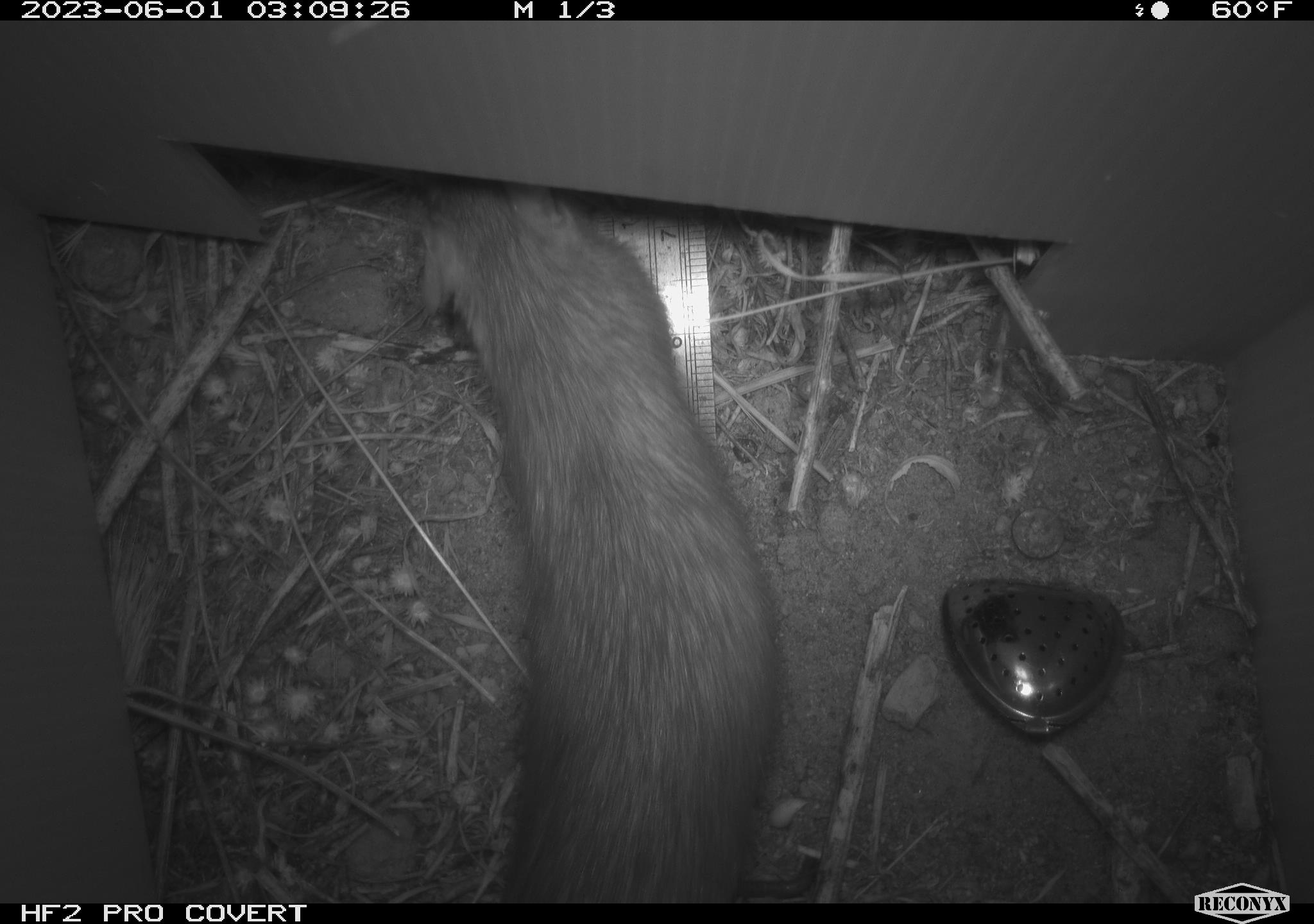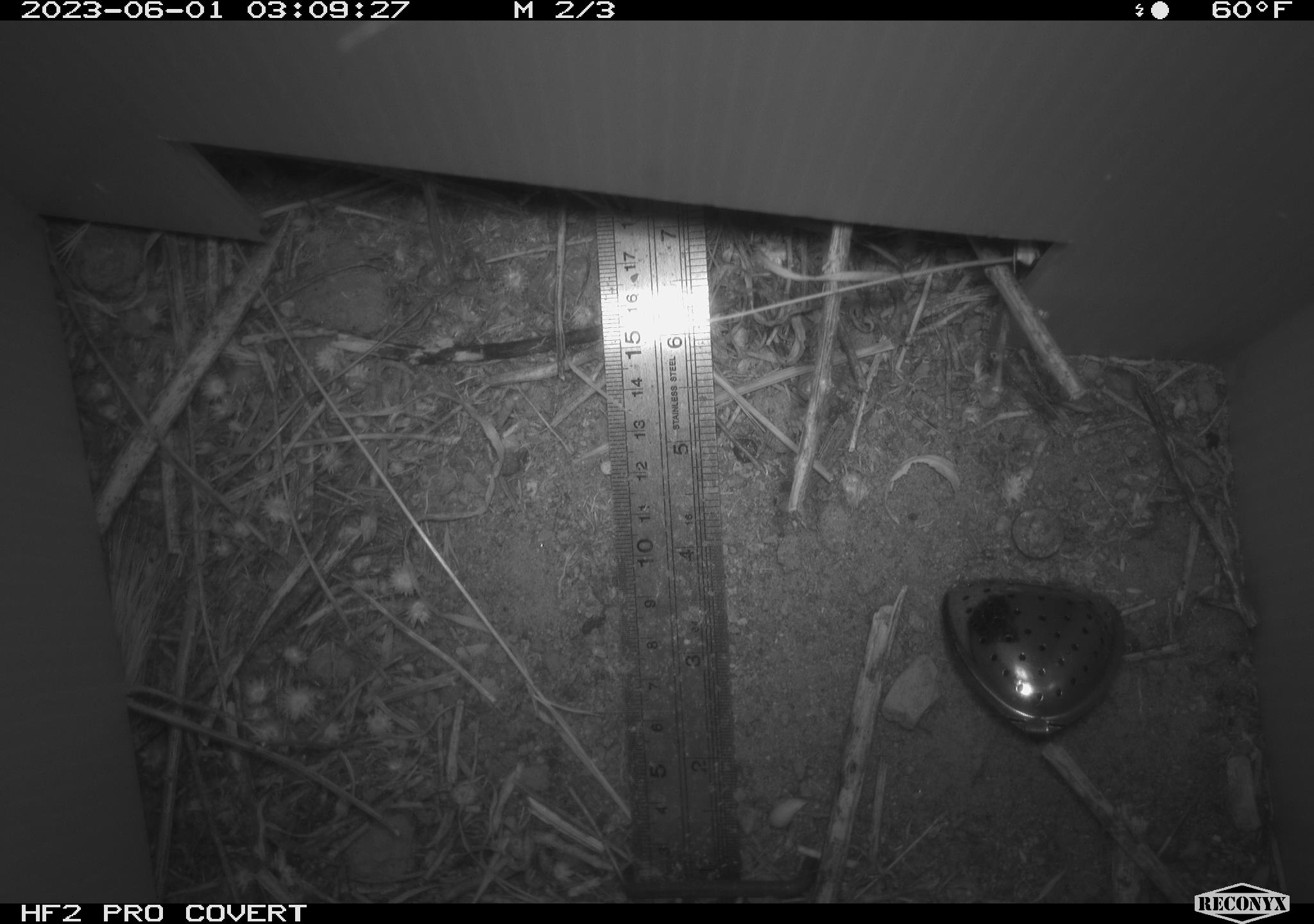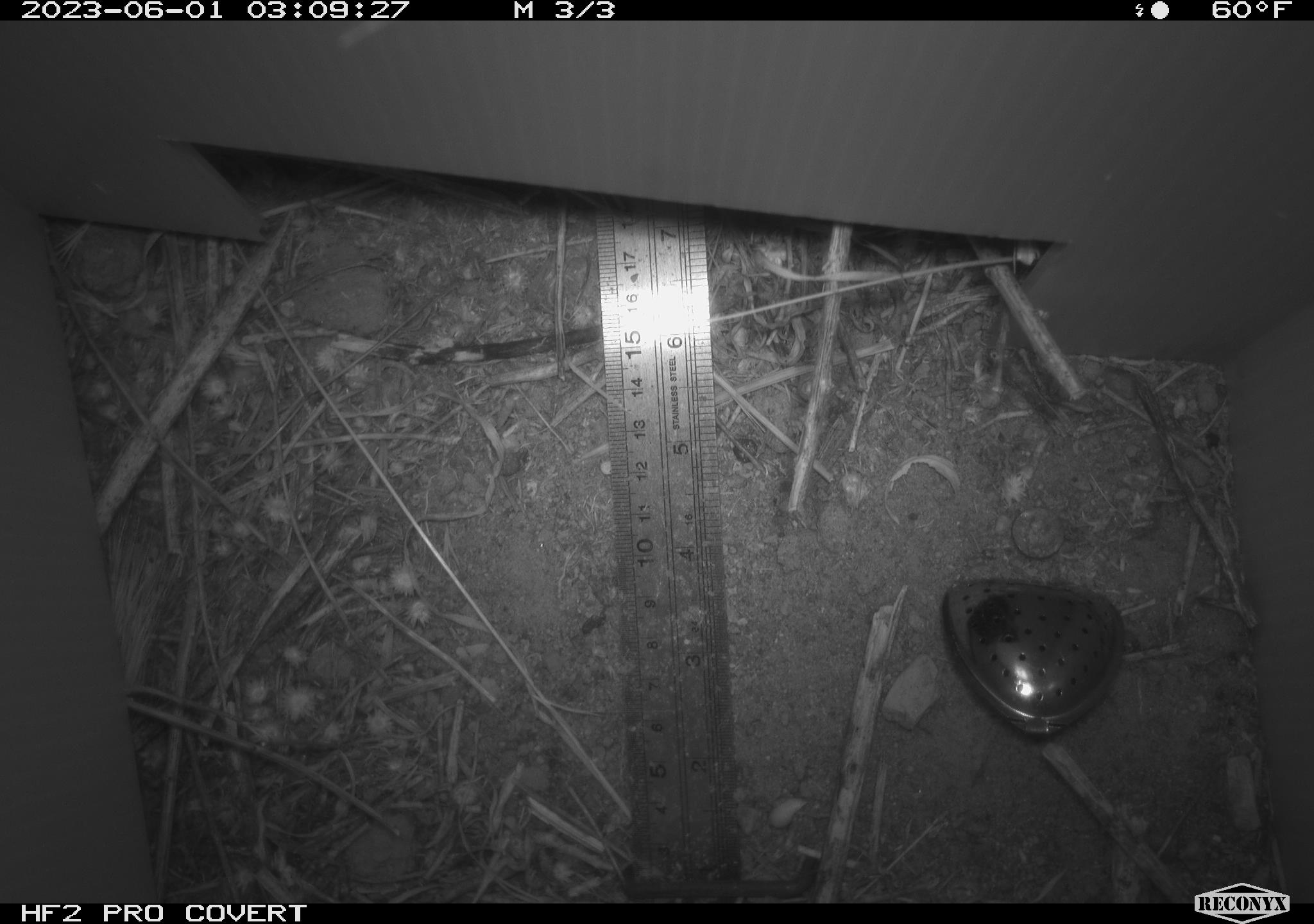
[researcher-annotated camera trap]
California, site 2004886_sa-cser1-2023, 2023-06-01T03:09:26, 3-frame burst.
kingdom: Animalia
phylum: Chordata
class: Mammalia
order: Rodentia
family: Muridae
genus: Rattus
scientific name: Rattus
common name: rat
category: rattus species